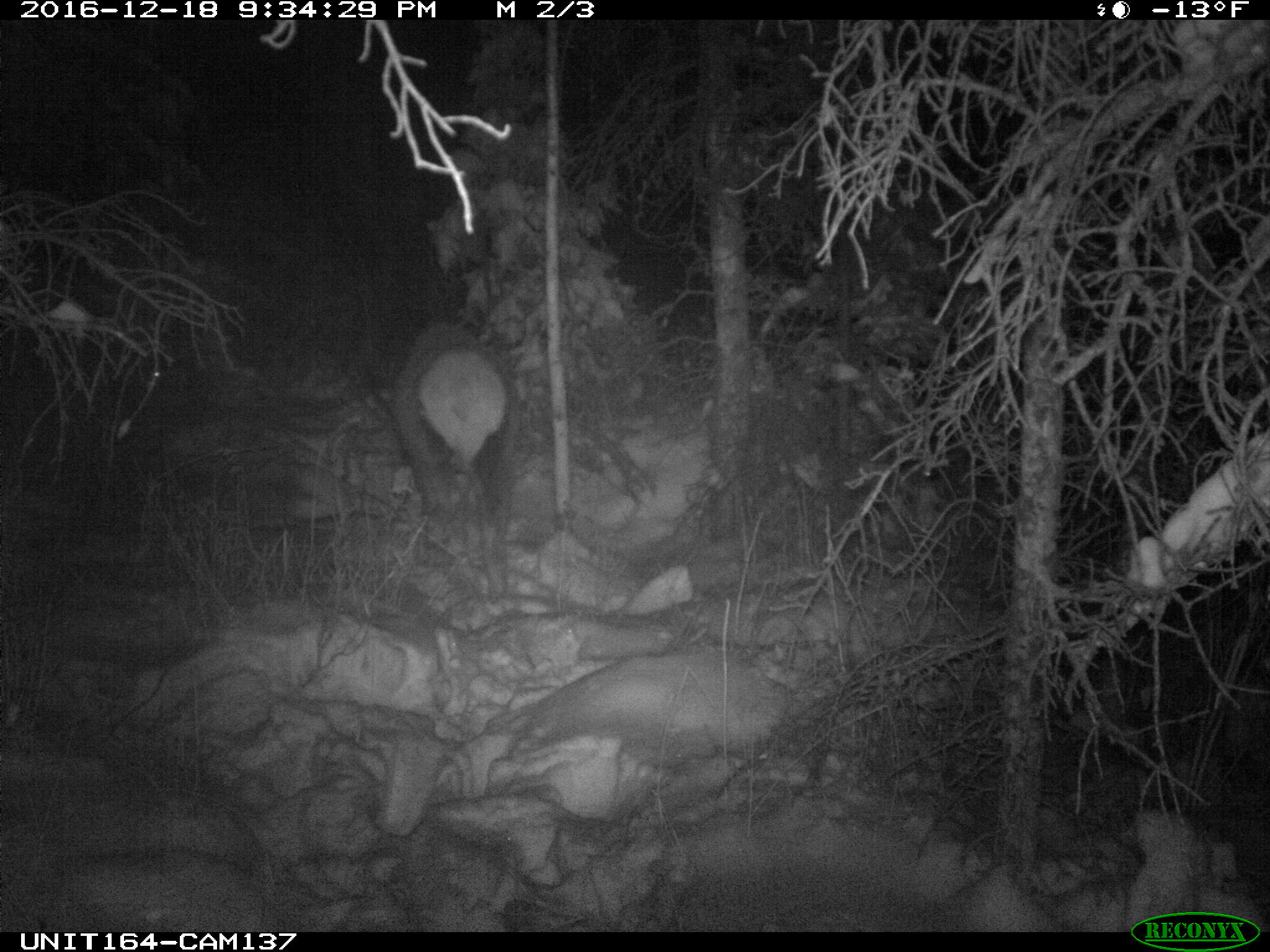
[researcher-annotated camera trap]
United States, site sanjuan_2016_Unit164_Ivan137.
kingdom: Animalia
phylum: Chordata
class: Mammalia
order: Artiodactyla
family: Cervidae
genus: Cervus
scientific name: Cervus elaphus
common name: red deer